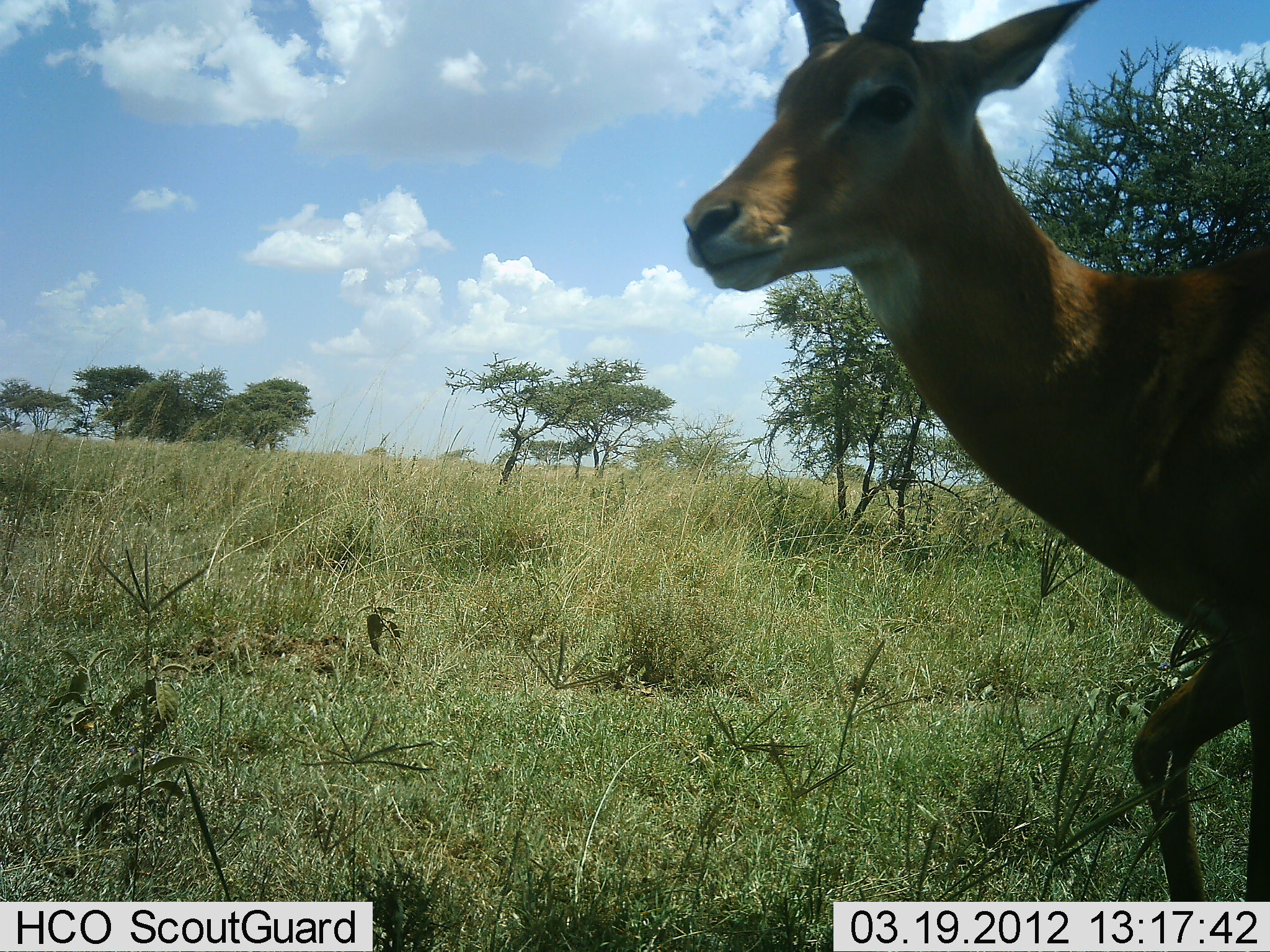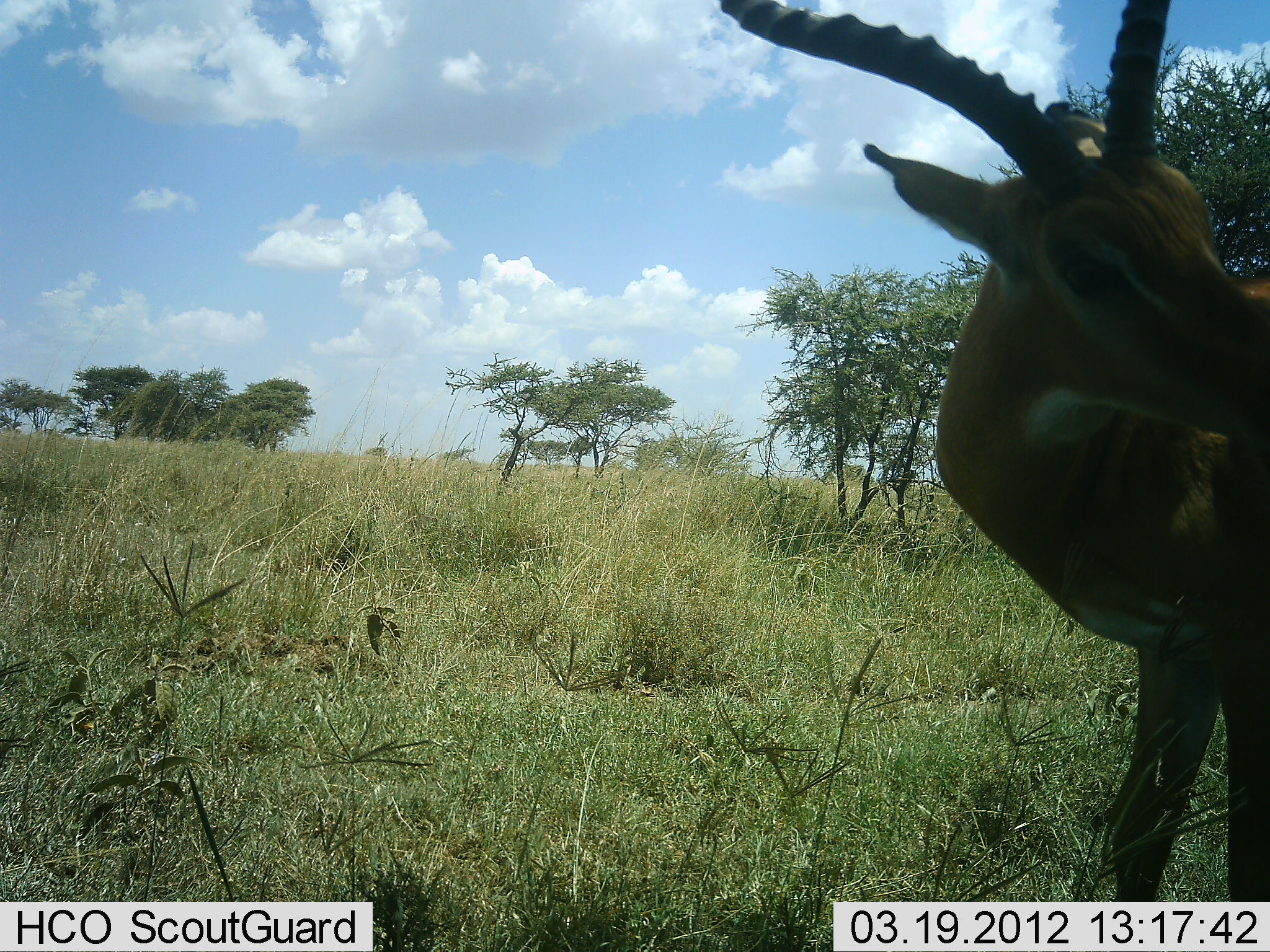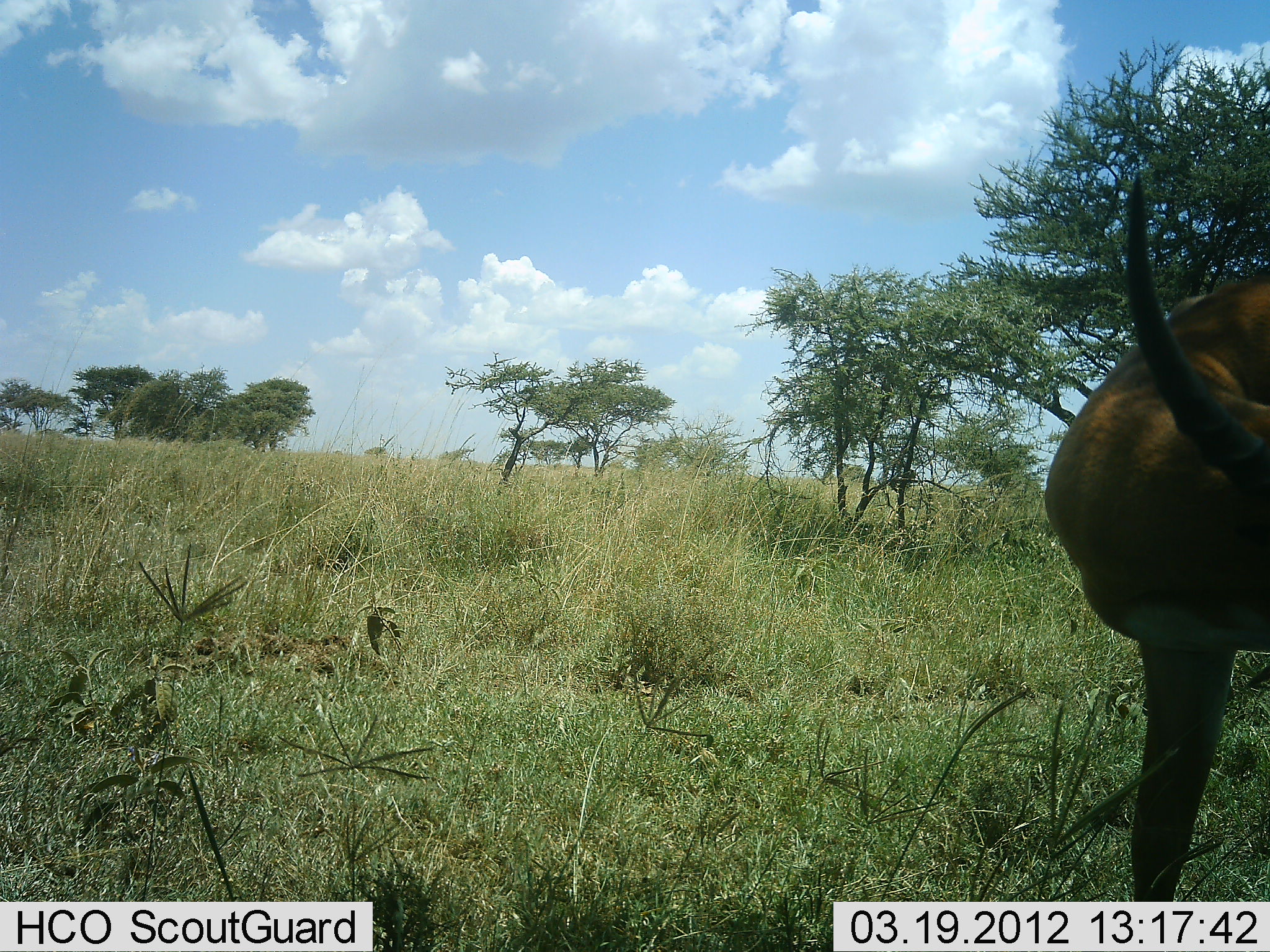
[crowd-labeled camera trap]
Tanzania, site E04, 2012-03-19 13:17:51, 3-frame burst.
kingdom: Animalia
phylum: Chordata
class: Mammalia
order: Artiodactyla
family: Bovidae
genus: Aepyceros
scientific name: Aepyceros melampus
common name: impala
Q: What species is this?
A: Impala (Aepyceros melampus).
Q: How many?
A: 1.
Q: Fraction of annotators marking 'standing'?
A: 77%.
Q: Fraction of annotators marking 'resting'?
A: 0%.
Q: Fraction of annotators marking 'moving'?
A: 36%.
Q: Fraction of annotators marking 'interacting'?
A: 0%.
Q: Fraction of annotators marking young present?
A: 0%.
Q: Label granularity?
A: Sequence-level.